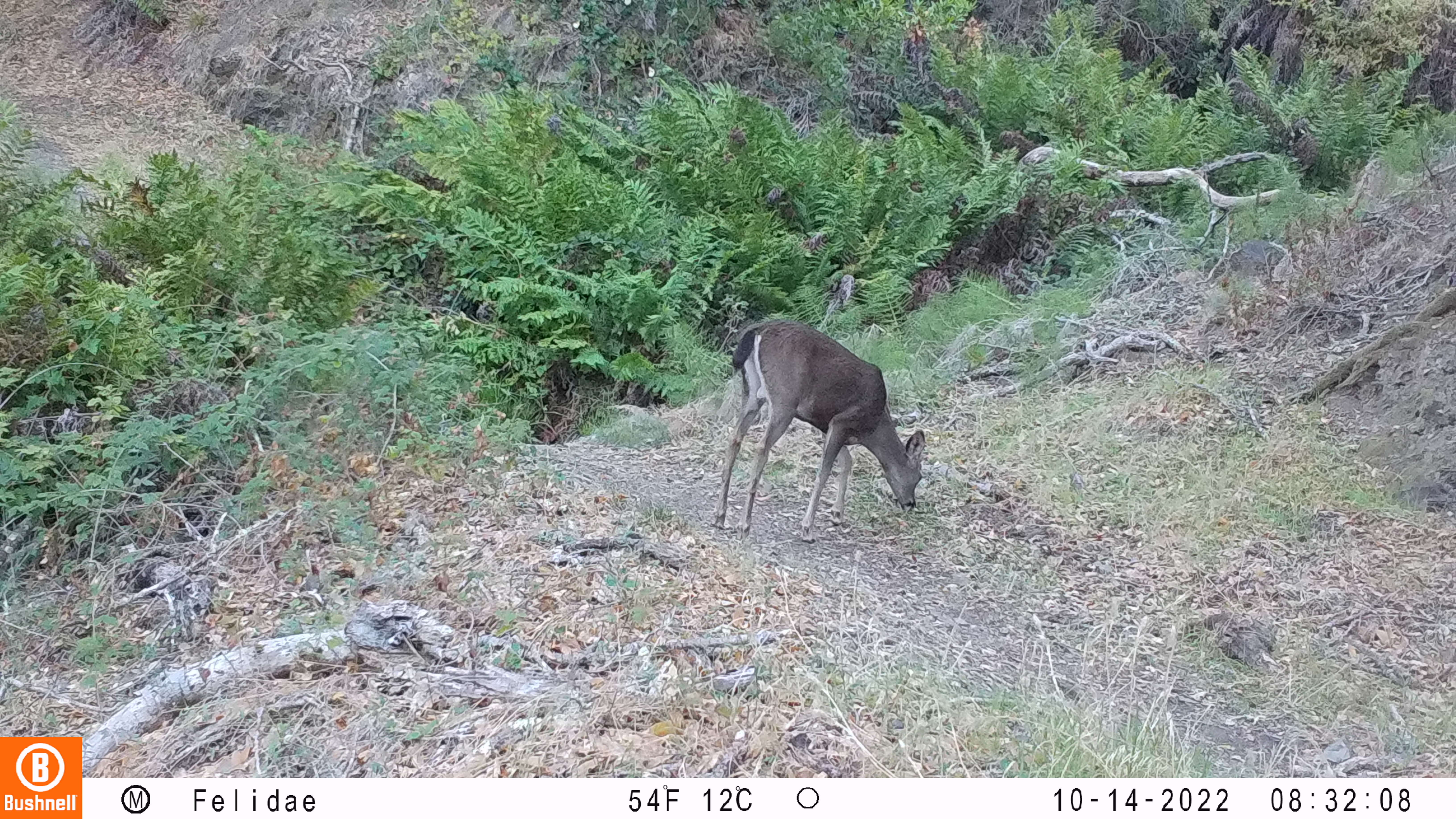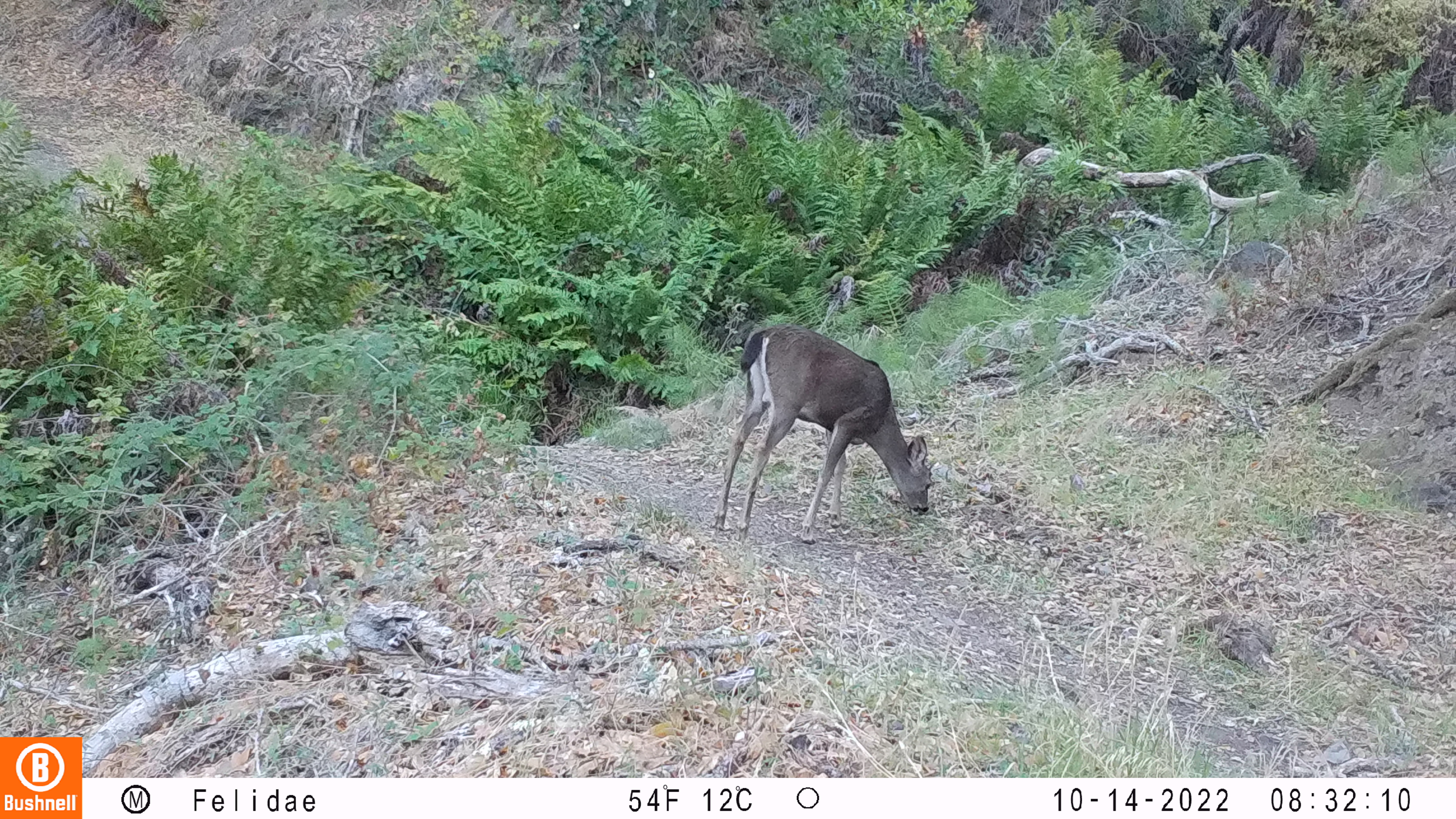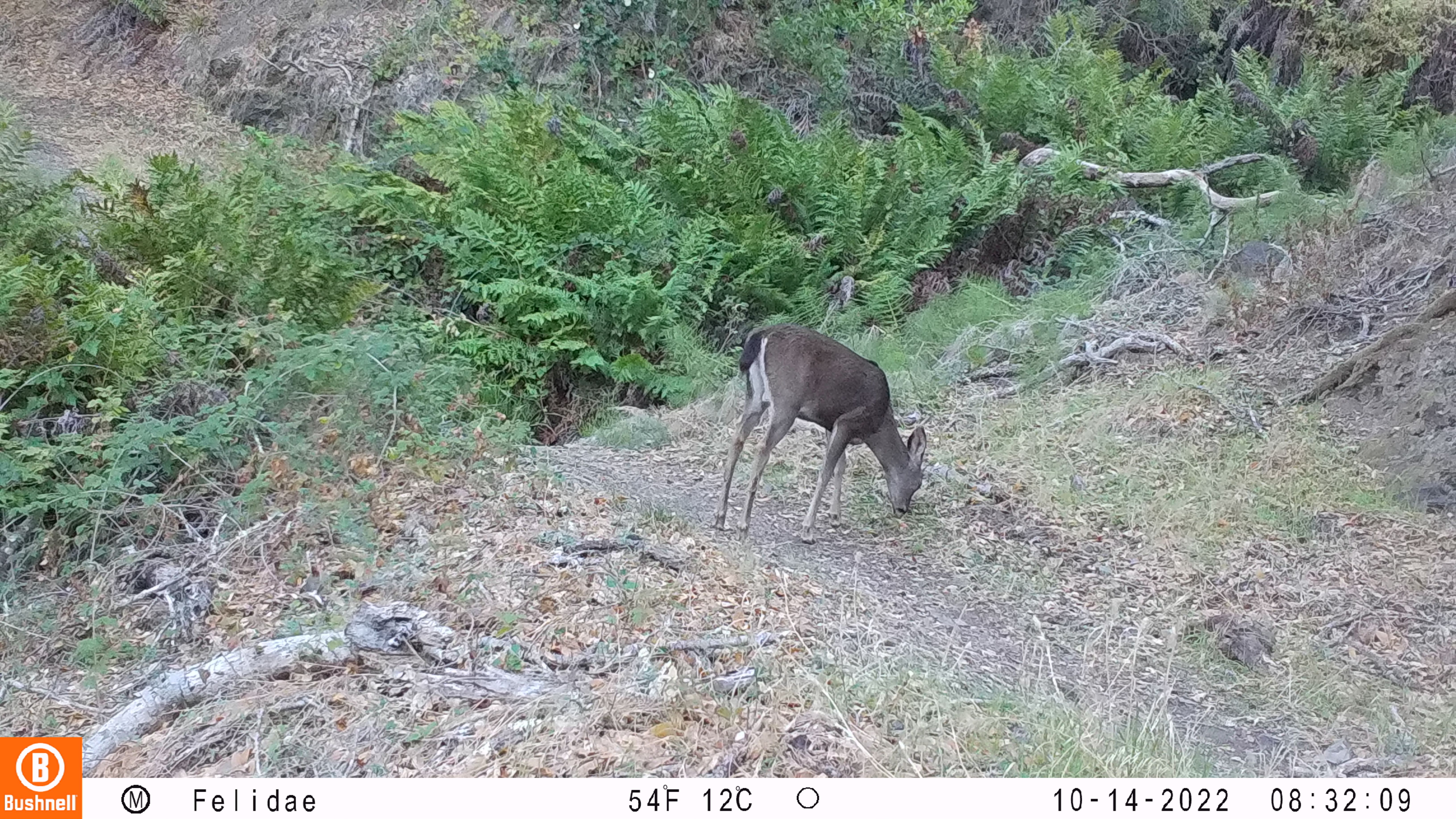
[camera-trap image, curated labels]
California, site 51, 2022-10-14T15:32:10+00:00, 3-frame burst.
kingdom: Animalia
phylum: Chordata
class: Mammalia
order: Artiodactyla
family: Cervidae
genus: Odocoileus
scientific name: Odocoileus hemionus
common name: mule deer